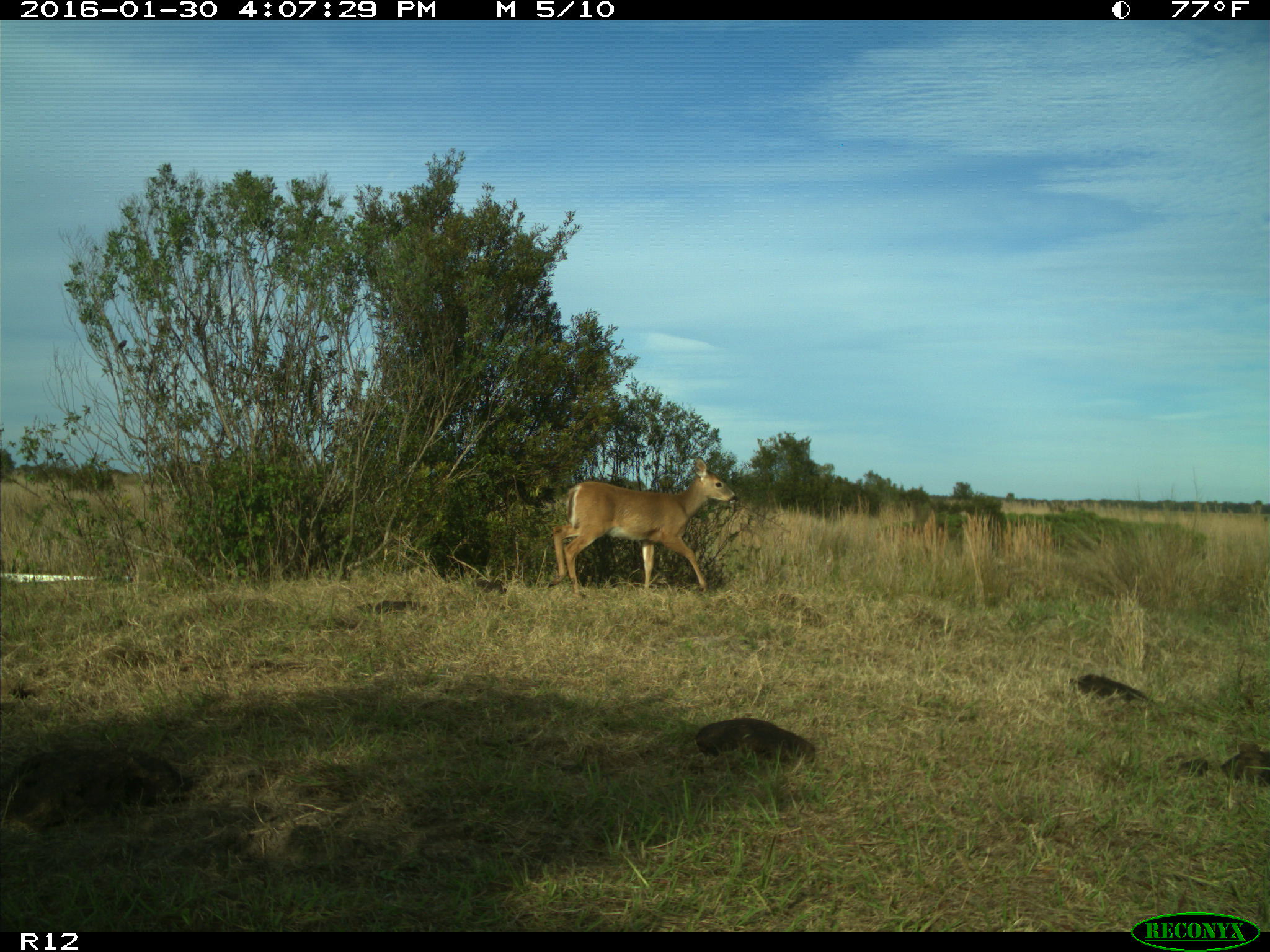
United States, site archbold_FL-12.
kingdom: Animalia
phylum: Chordata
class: Mammalia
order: Artiodactyla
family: Cervidae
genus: Odocoileus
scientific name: Odocoileus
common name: deer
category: unidentified deer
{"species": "unidentified deer (deer) (Odocoileus)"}